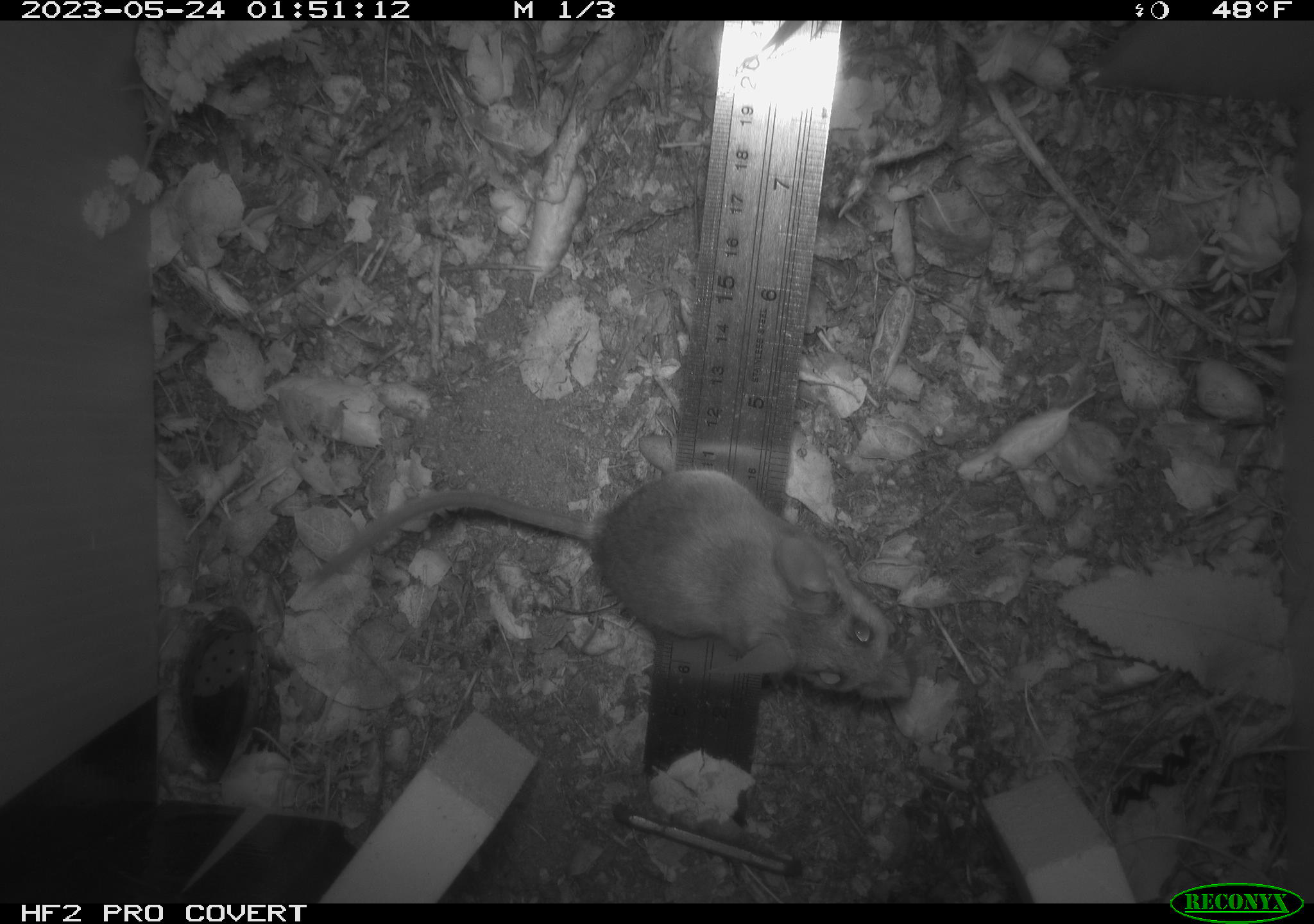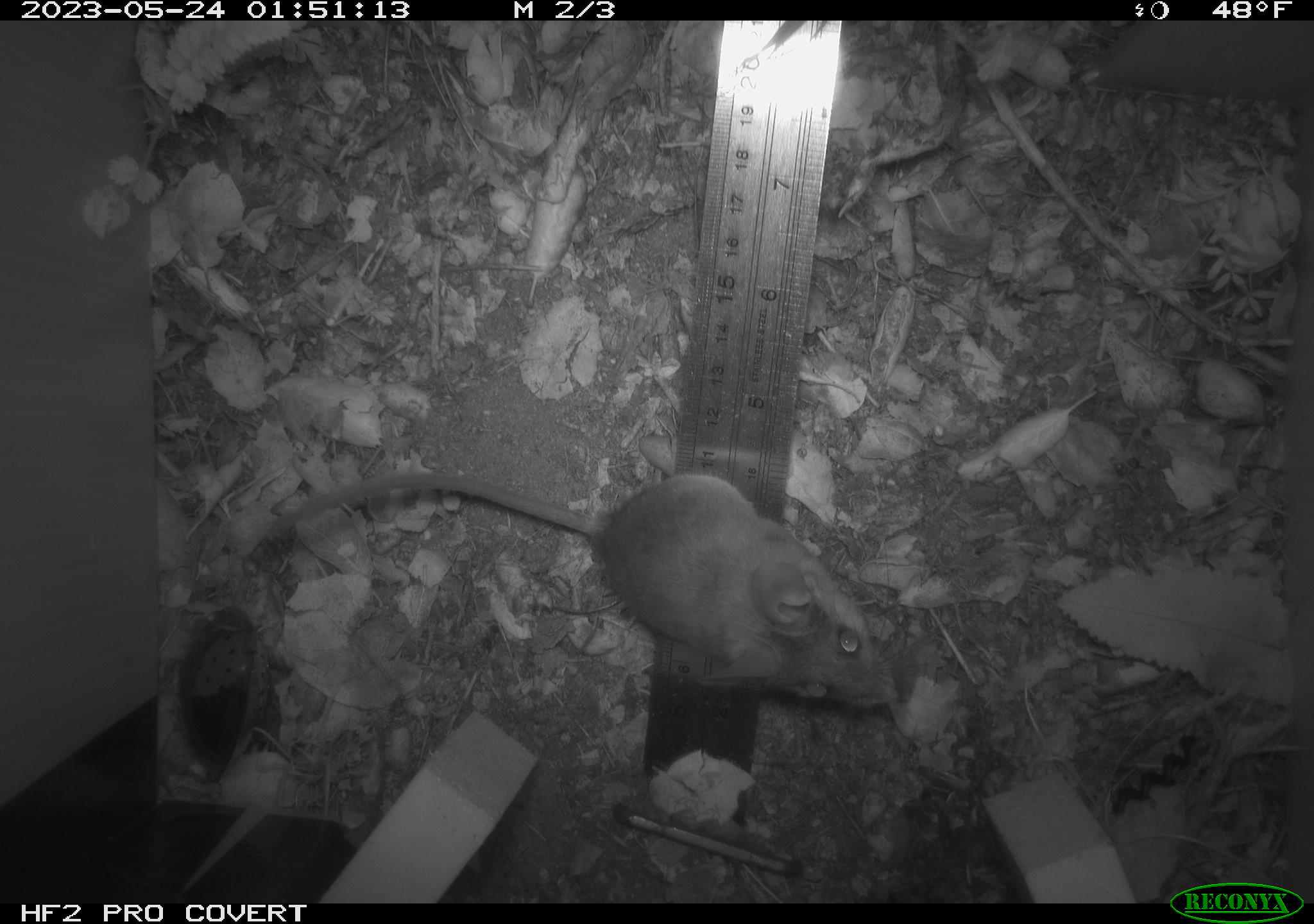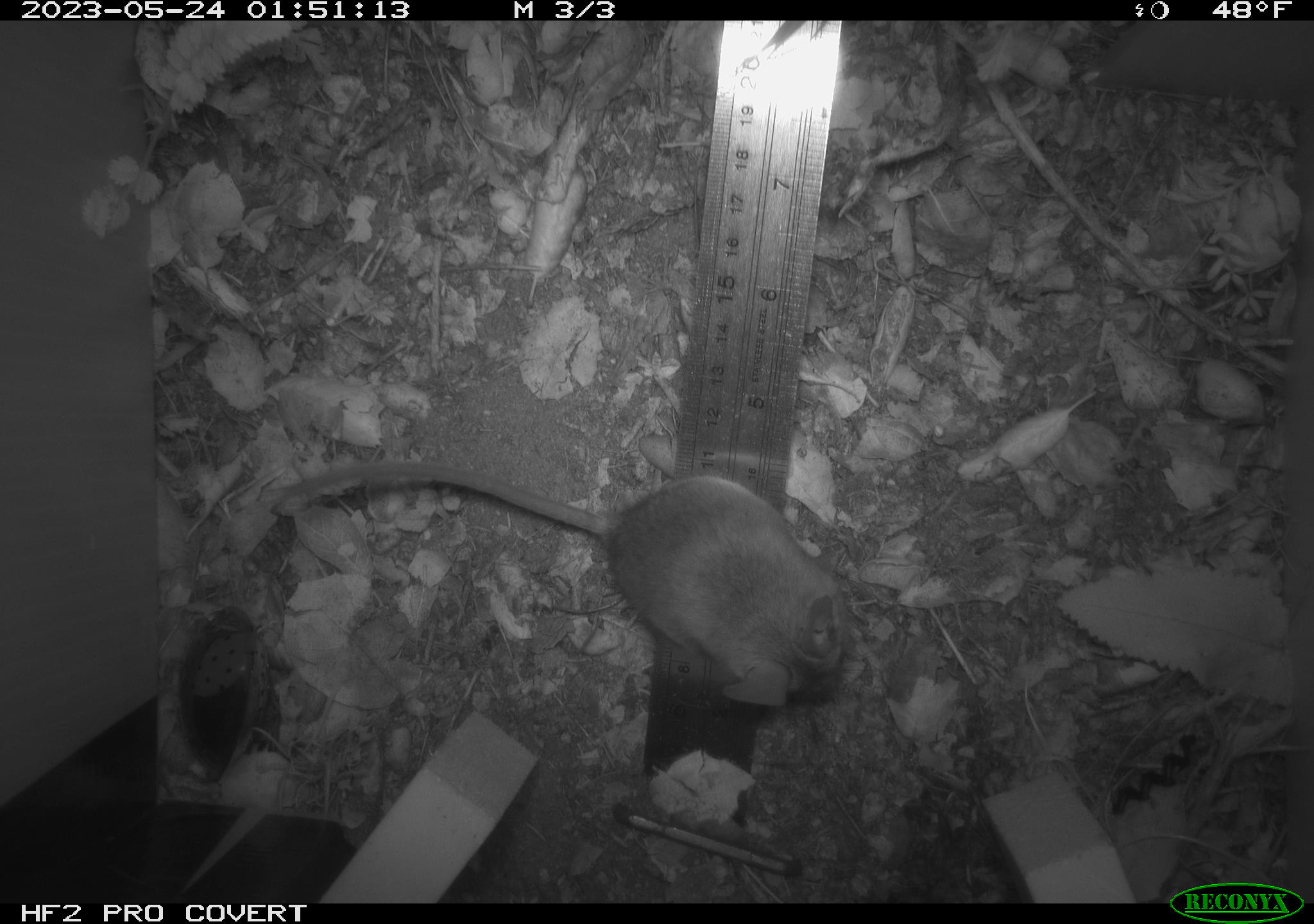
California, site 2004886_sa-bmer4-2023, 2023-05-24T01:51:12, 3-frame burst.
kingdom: Animalia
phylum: Chordata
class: Mammalia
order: Rodentia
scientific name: Rodentia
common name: mouse species